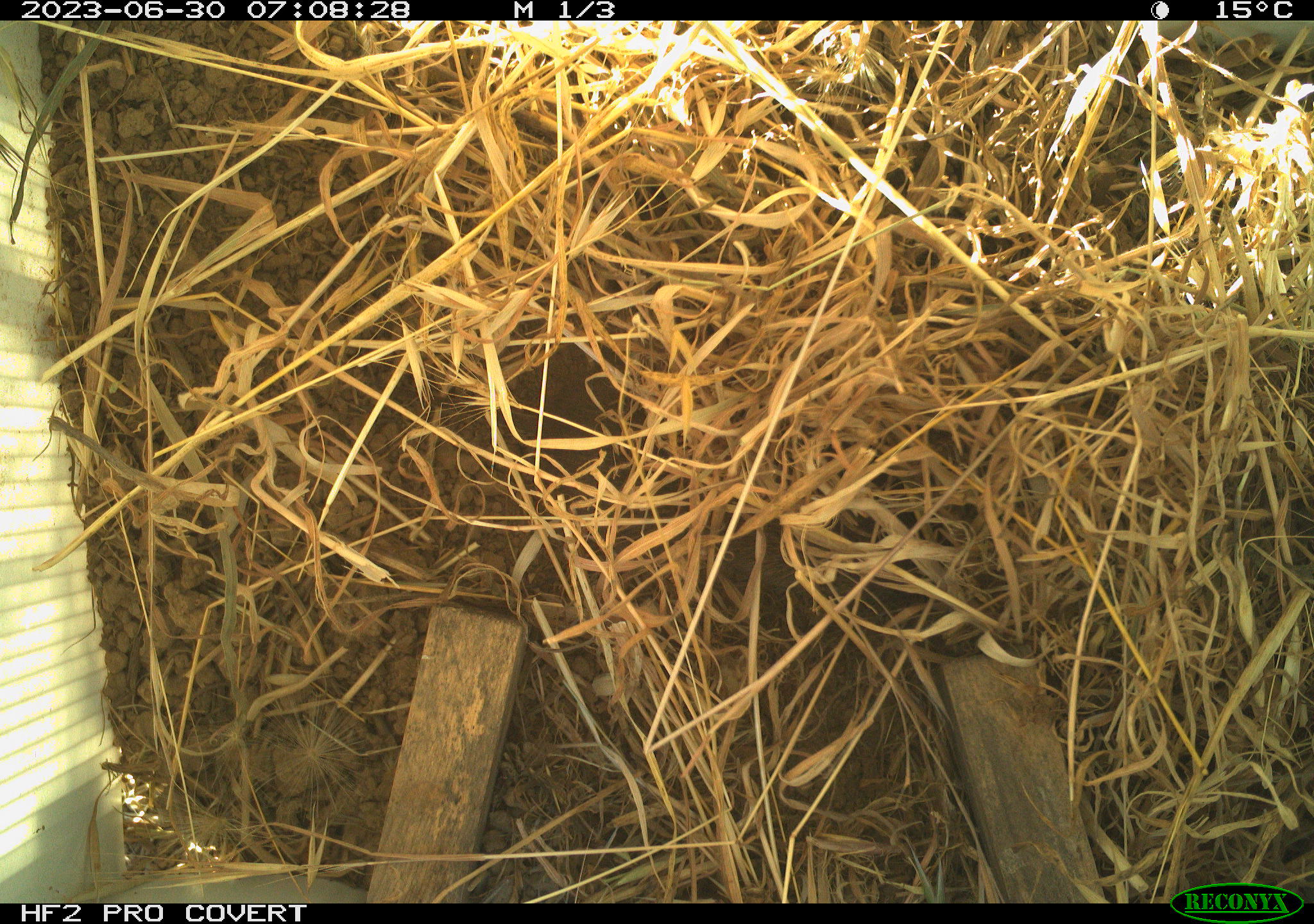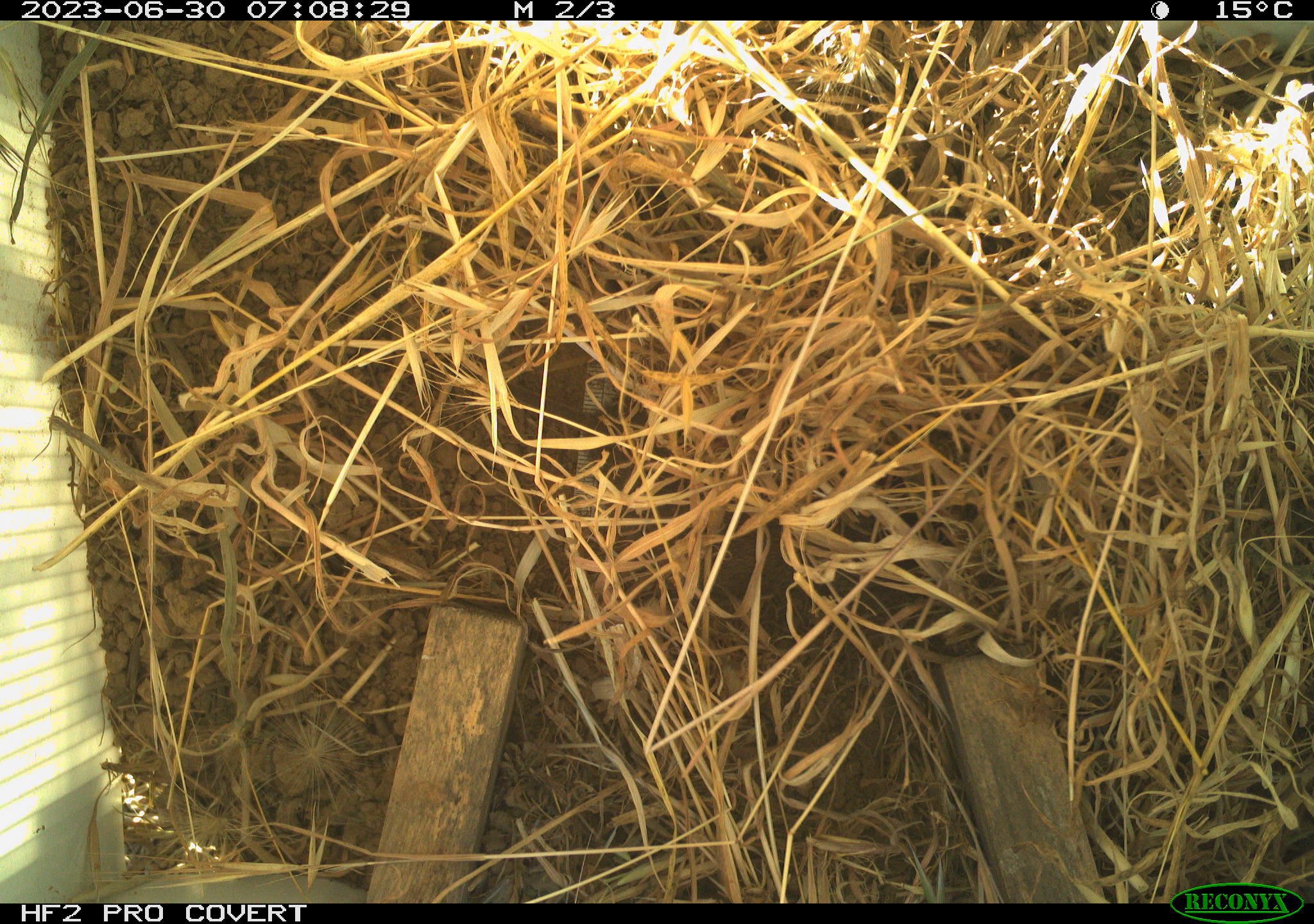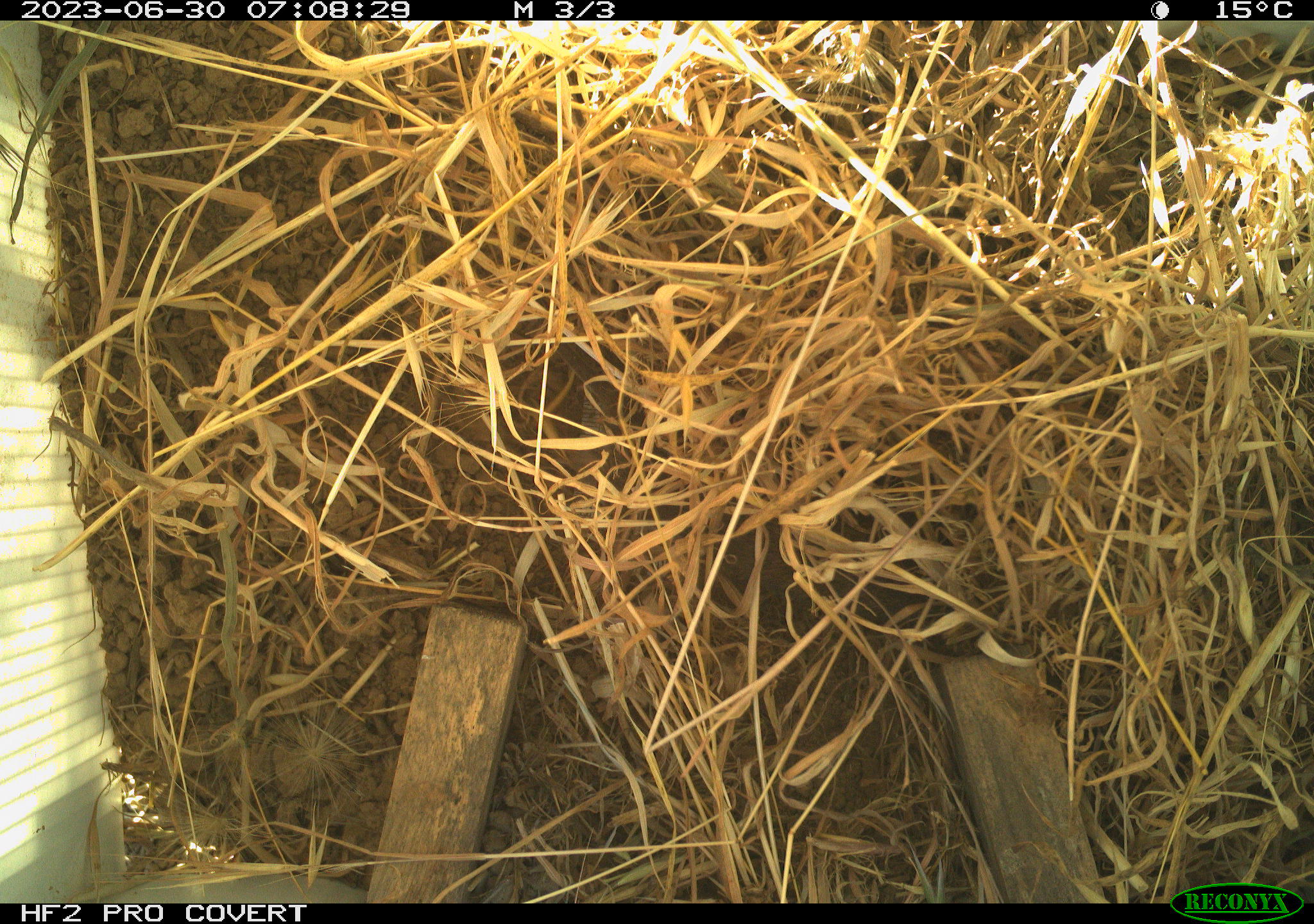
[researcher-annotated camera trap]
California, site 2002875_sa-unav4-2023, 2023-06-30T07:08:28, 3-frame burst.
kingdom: Animalia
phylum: Chordata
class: Mammalia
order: Rodentia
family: Cricetidae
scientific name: Arvicolinae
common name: voles, lemmings, and muskrats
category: arvicolinae subfamily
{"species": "arvicolinae subfamily (voles, lemmings, and muskrats) (Arvicolinae)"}